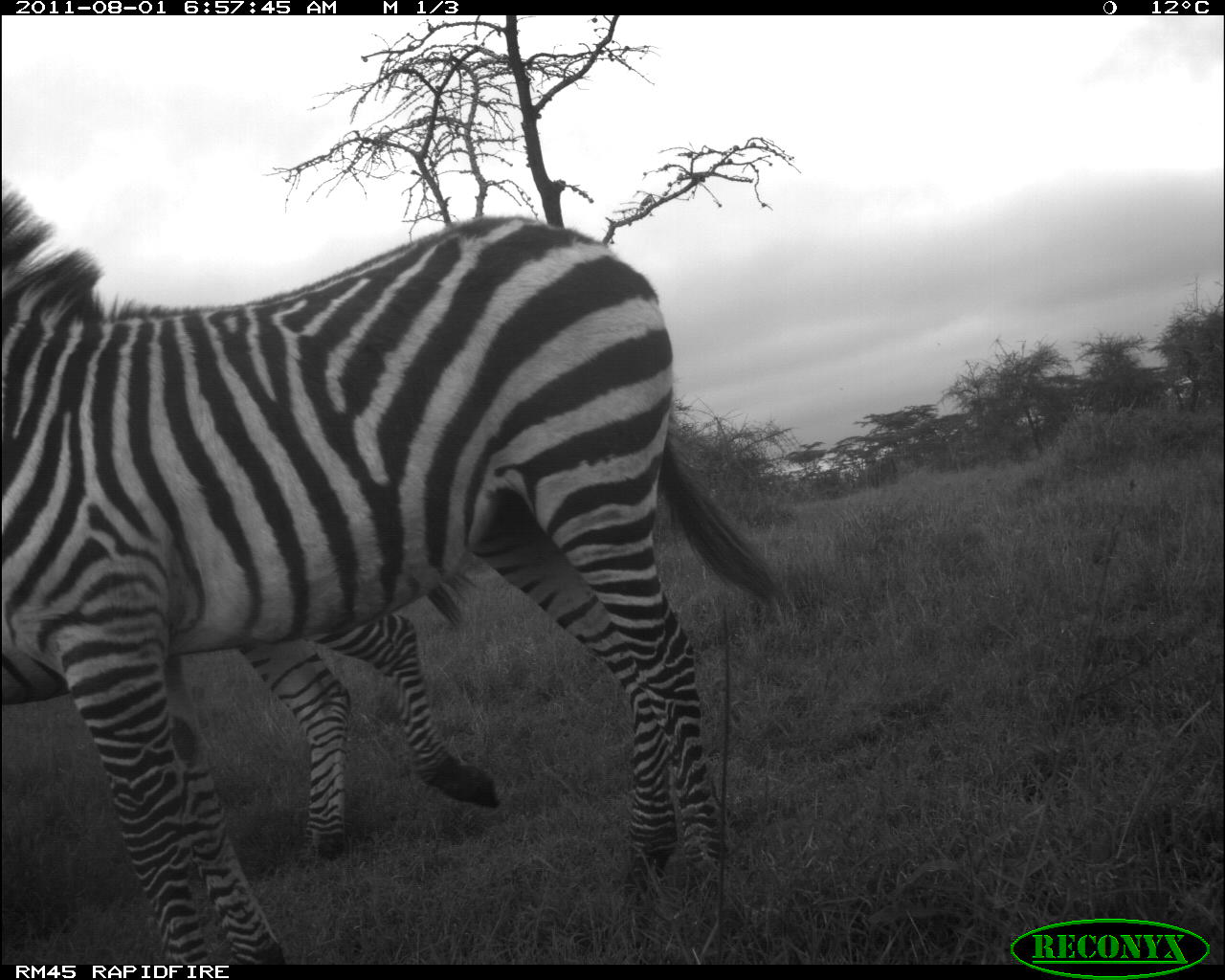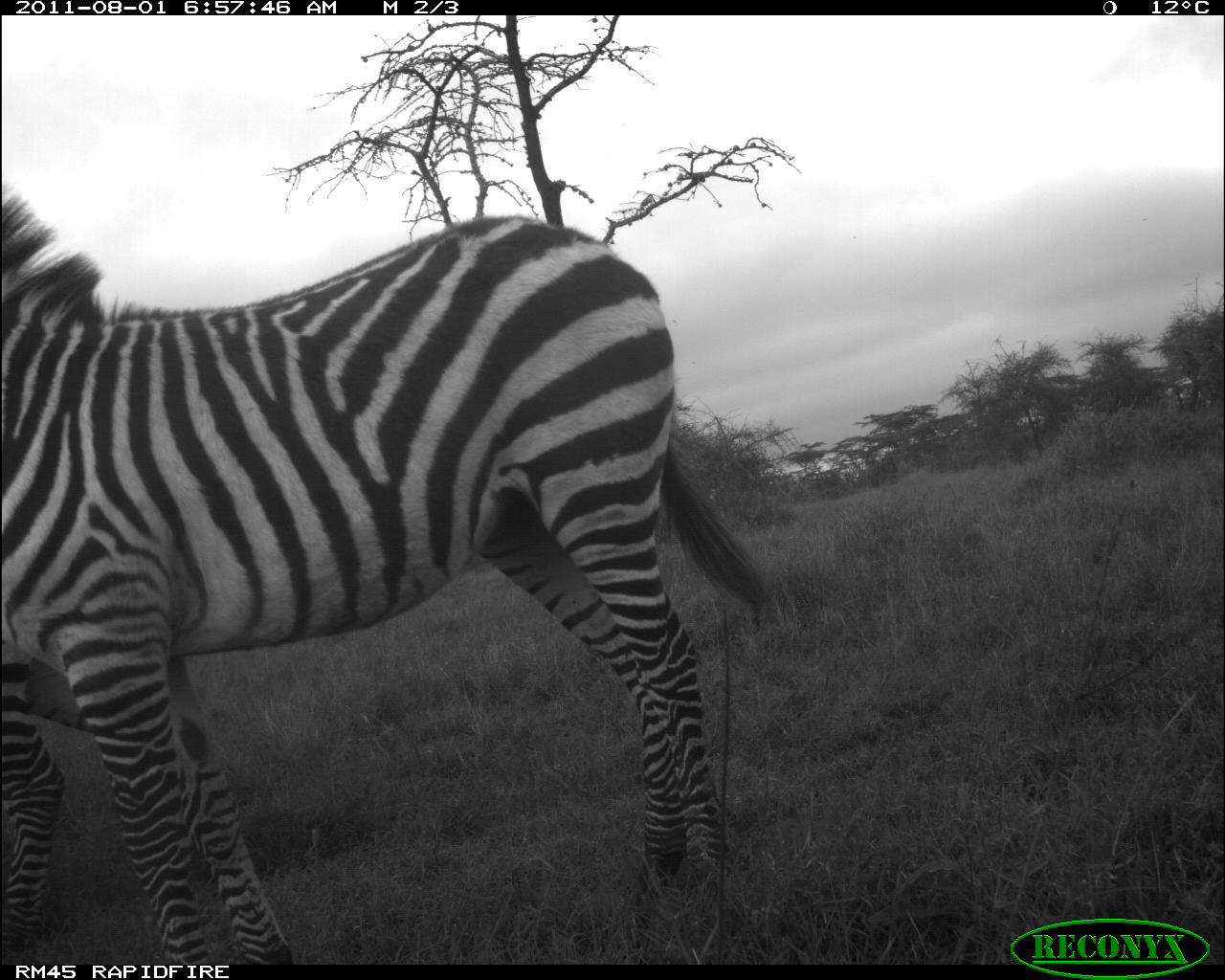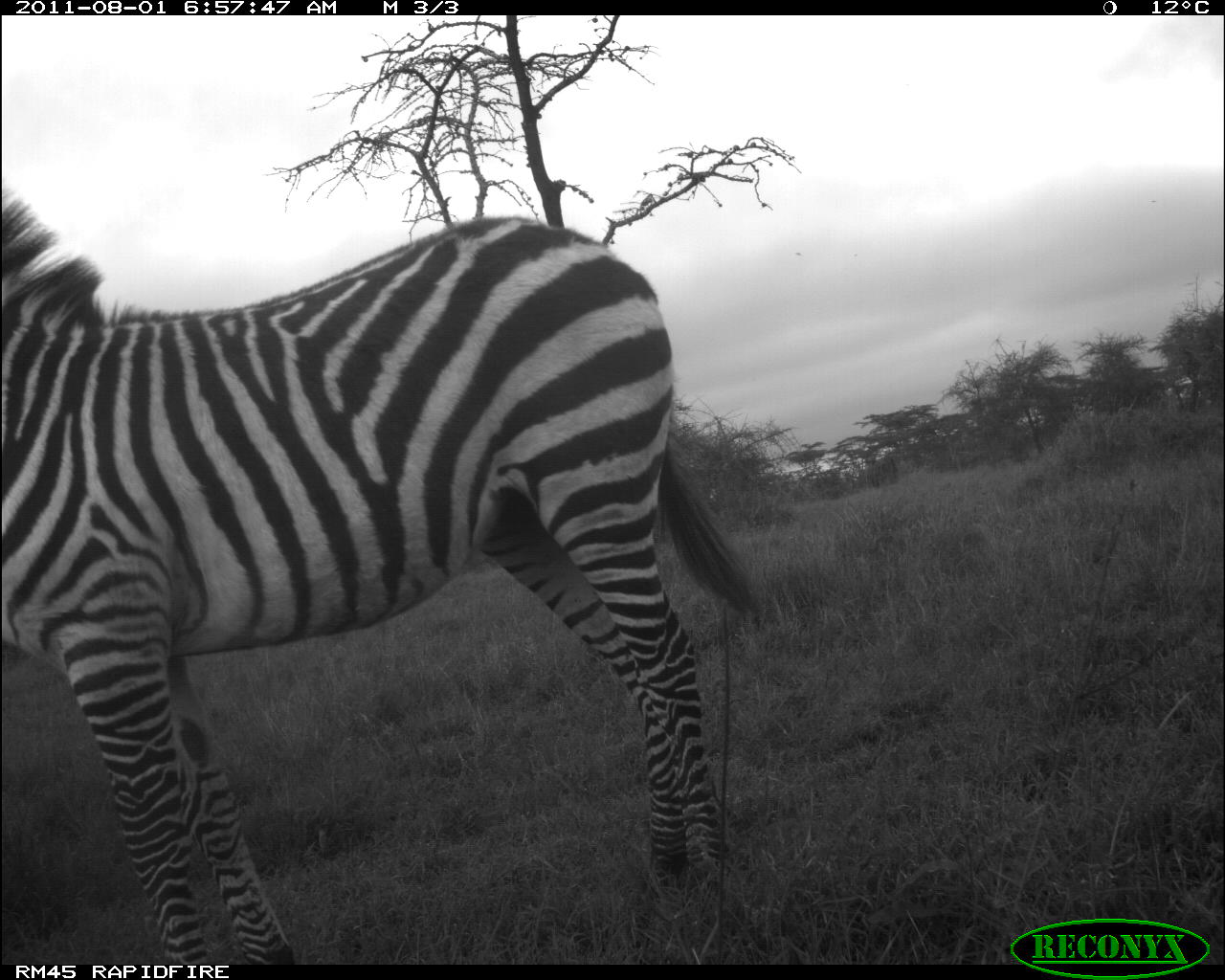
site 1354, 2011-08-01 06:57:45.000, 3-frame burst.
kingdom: Animalia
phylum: Chordata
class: Mammalia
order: Perissodactyla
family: Equidae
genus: Equus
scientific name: Equus quagga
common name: plains zebra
Equus quagga (plains zebra), count 2.